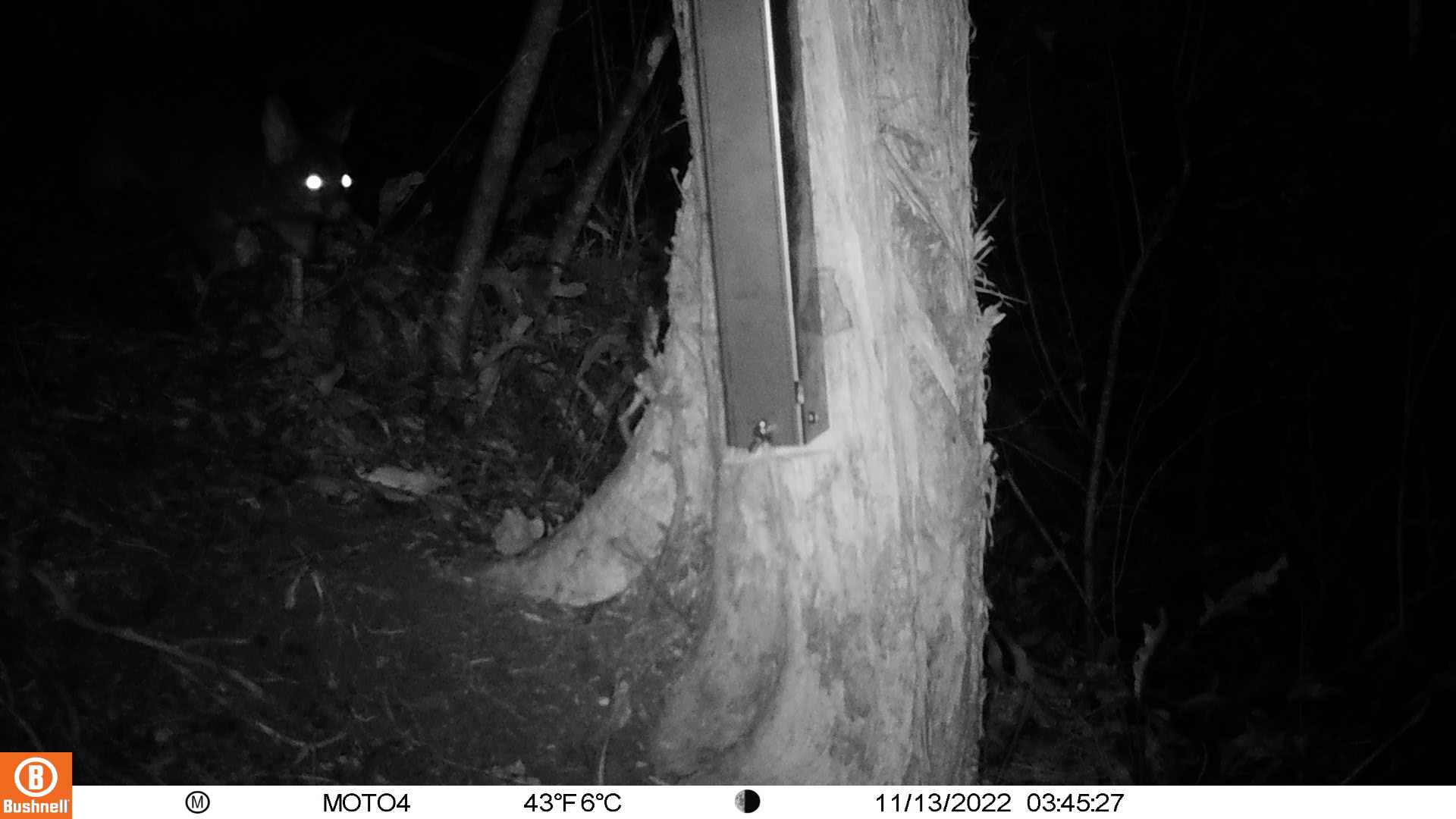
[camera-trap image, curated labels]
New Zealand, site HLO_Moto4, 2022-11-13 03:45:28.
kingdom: Animalia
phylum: Chordata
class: Mammalia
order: Diprotodontia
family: Phalangeridae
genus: Trichosurus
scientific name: Trichosurus vulpecula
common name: common brushtail possum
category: possum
Possum (common brushtail possum) (Trichosurus vulpecula).